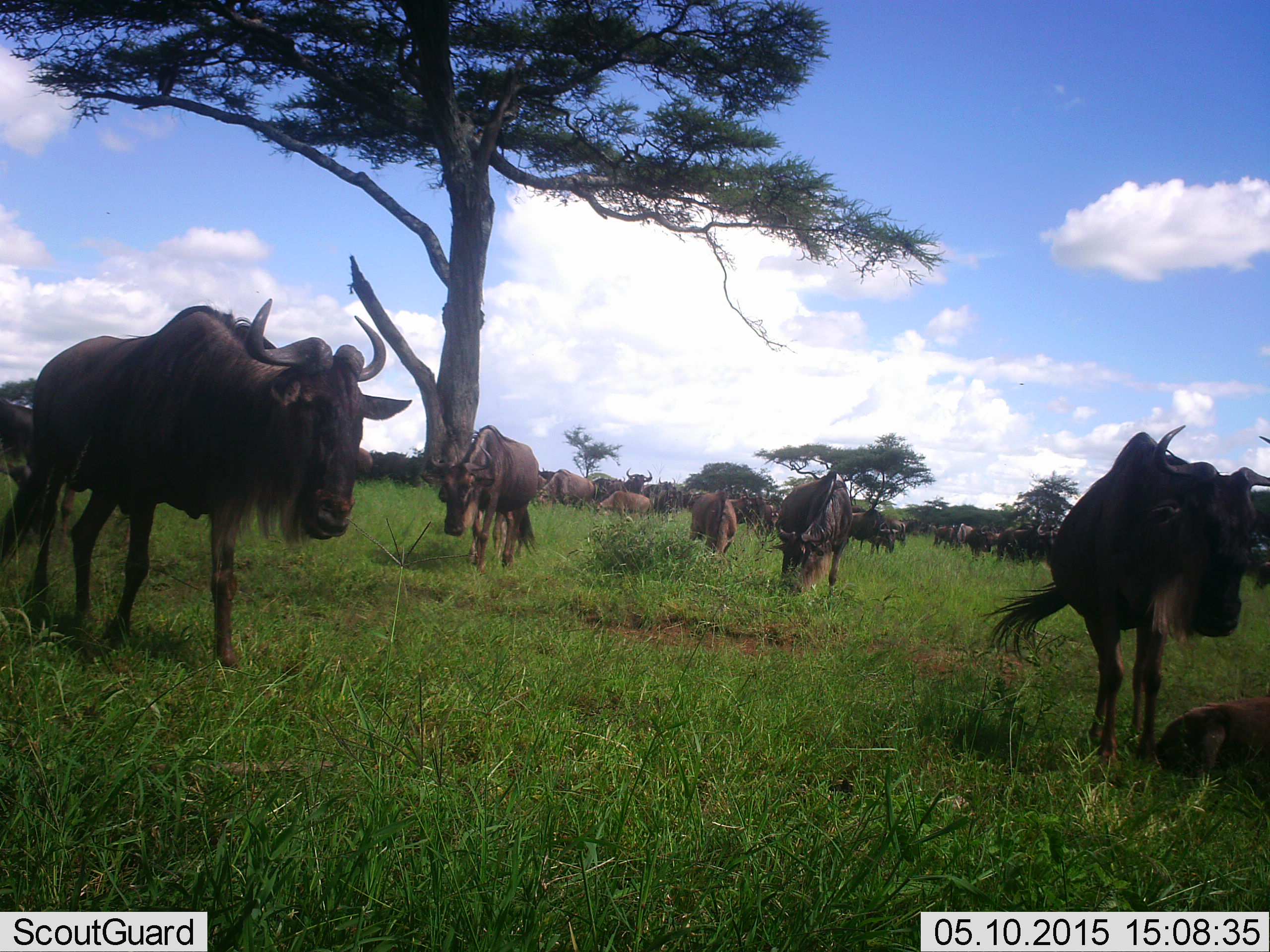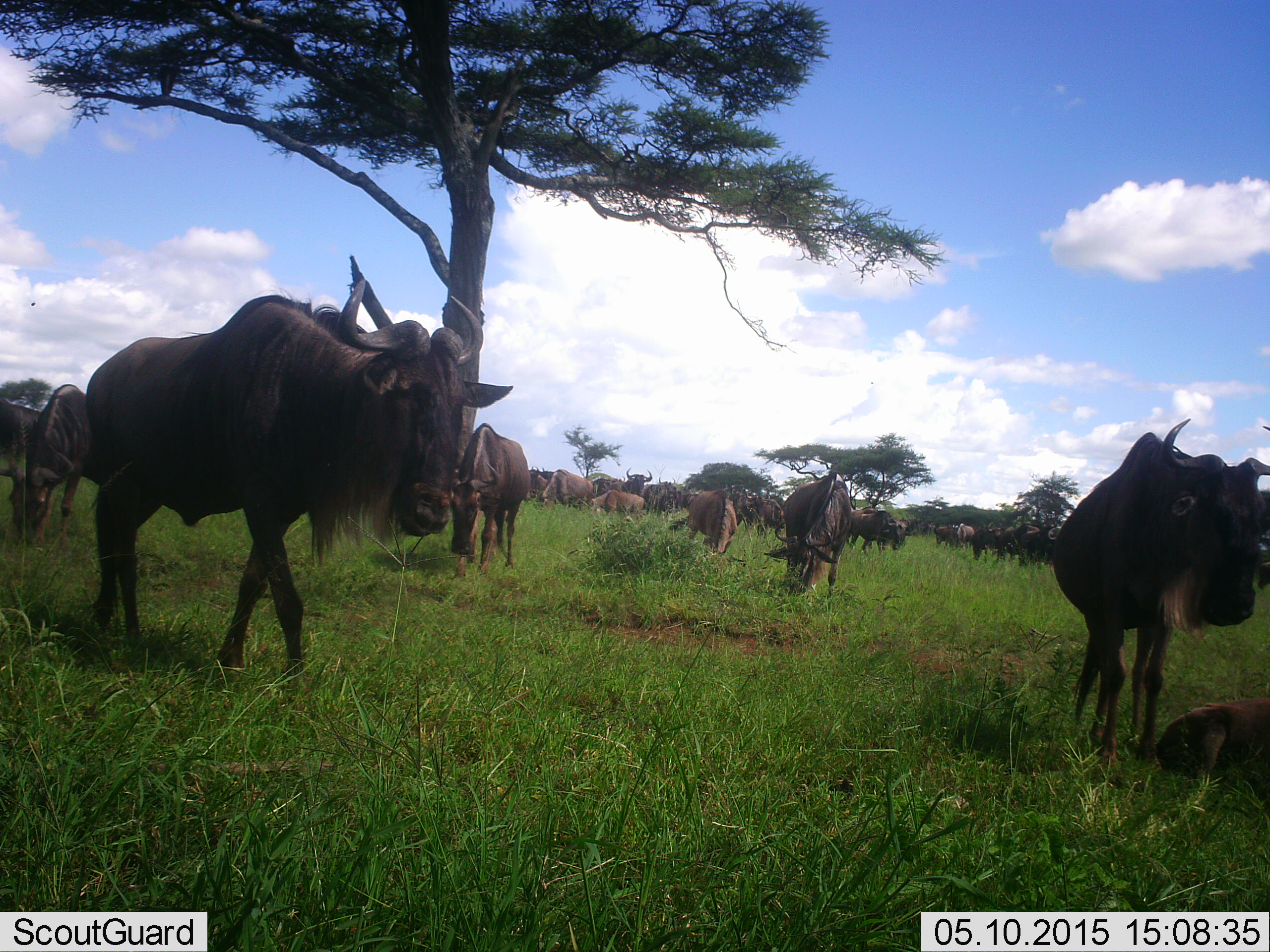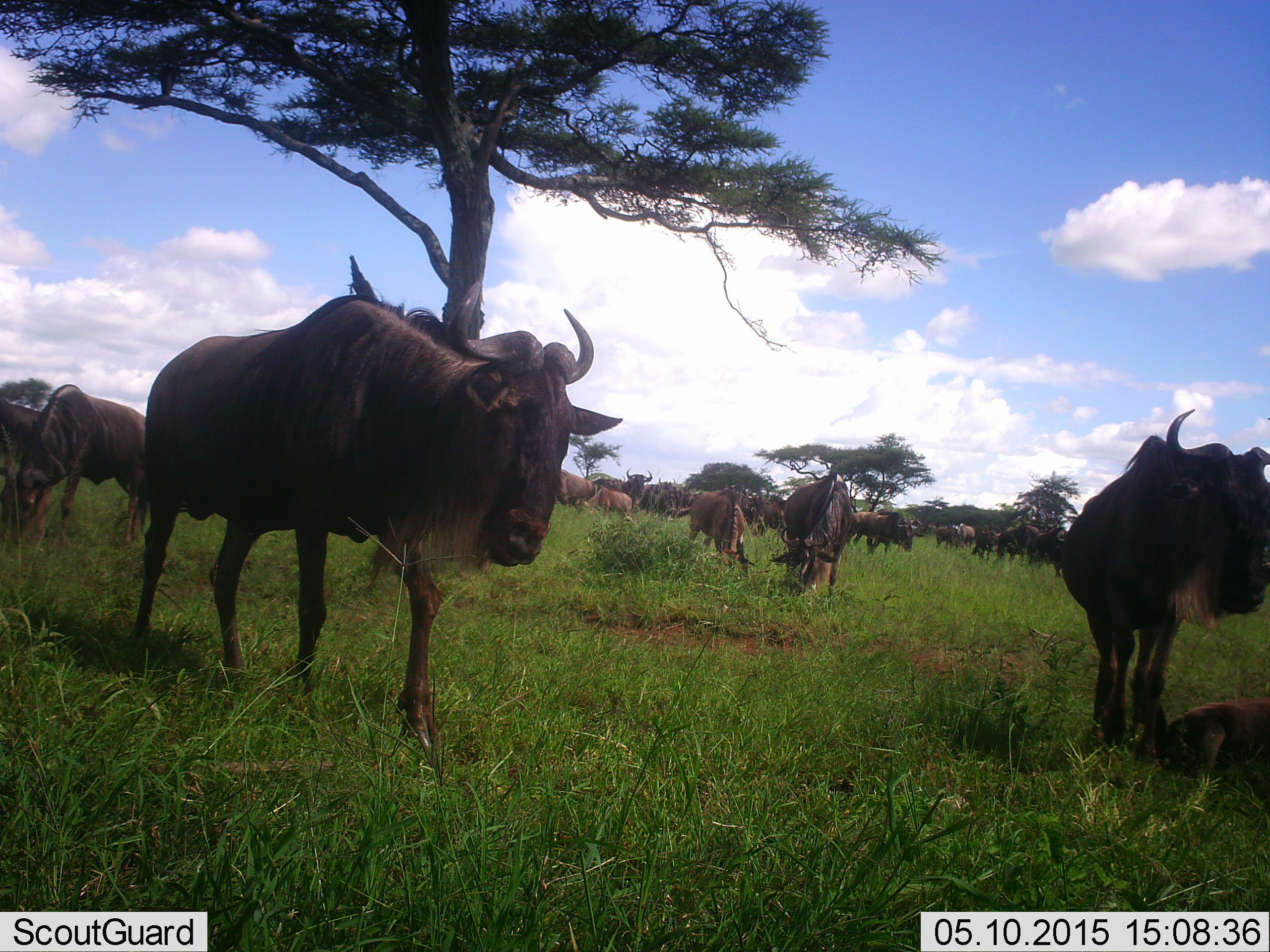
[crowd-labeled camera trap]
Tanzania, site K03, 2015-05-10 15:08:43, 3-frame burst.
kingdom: Animalia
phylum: Chordata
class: Mammalia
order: Artiodactyla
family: Bovidae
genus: Connochaetes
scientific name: Connochaetes taurinus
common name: blue wildebeest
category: wildebeest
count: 11-50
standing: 90%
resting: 70%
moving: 90%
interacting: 10%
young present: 70%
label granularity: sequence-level